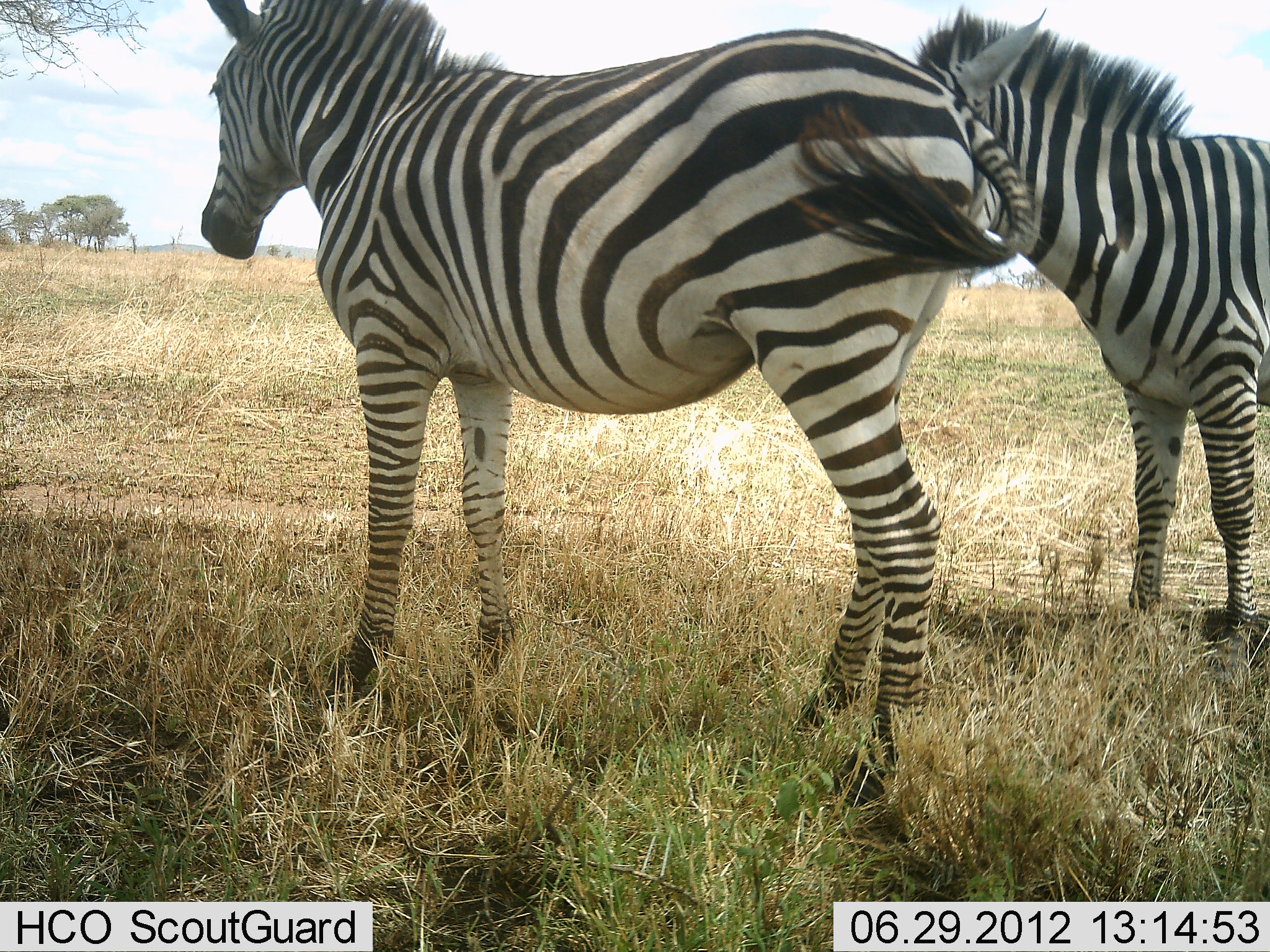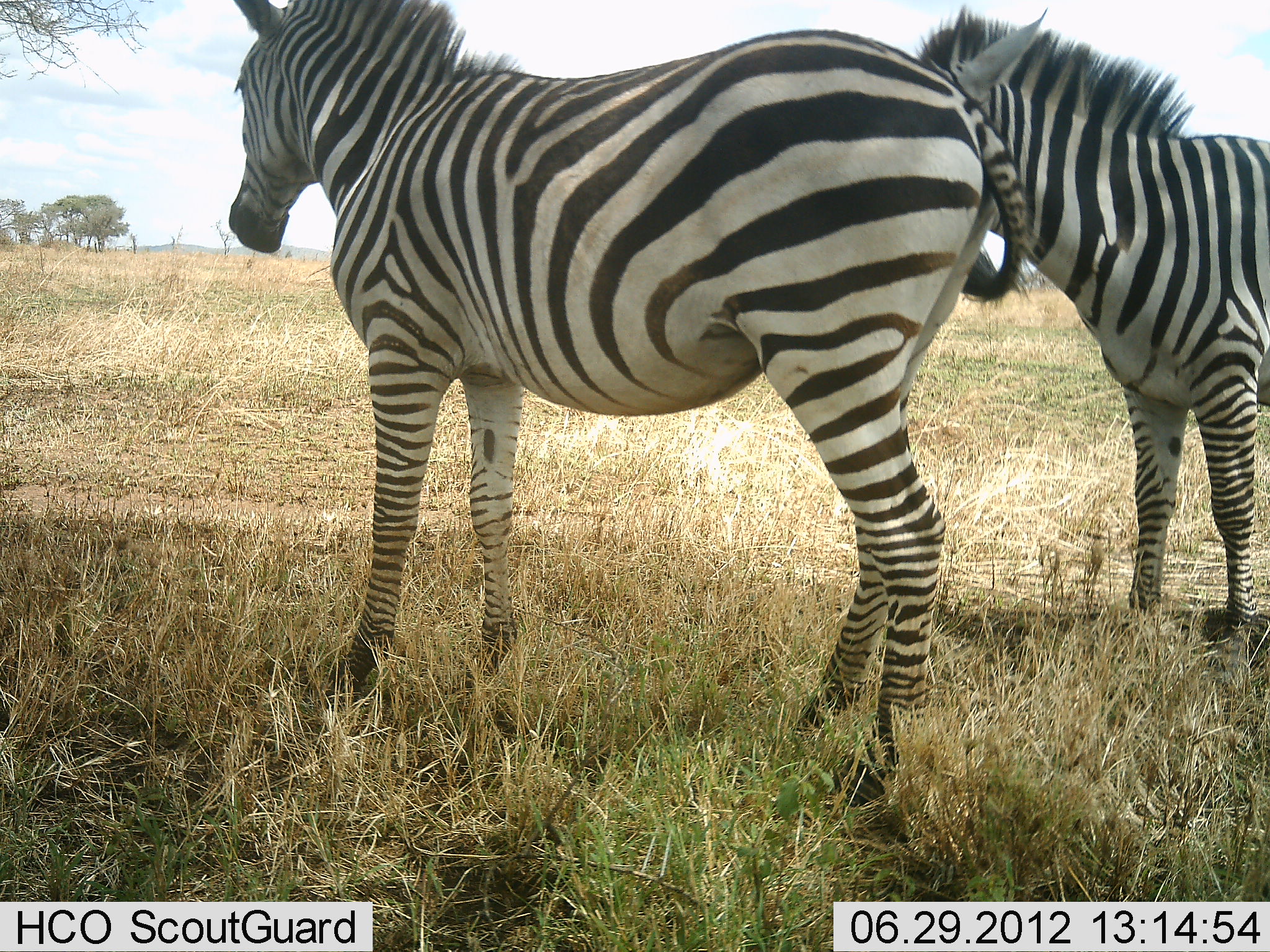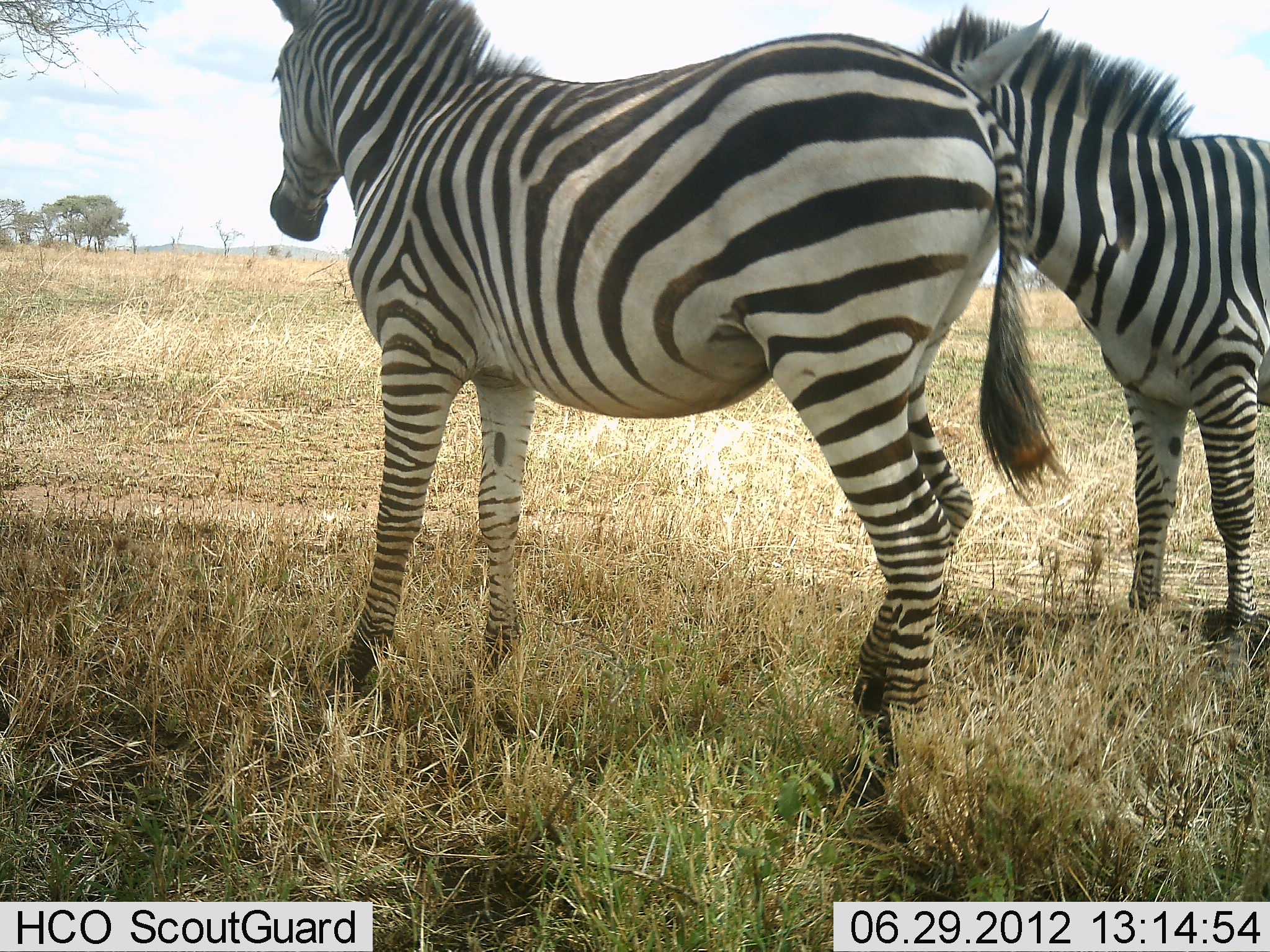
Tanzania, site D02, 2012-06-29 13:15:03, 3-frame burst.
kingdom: Animalia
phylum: Chordata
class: Mammalia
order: Perissodactyla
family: Equidae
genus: Equus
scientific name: Equus quagga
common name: plains zebra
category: zebra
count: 2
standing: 100%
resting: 0%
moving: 0%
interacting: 0%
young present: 0%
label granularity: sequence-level